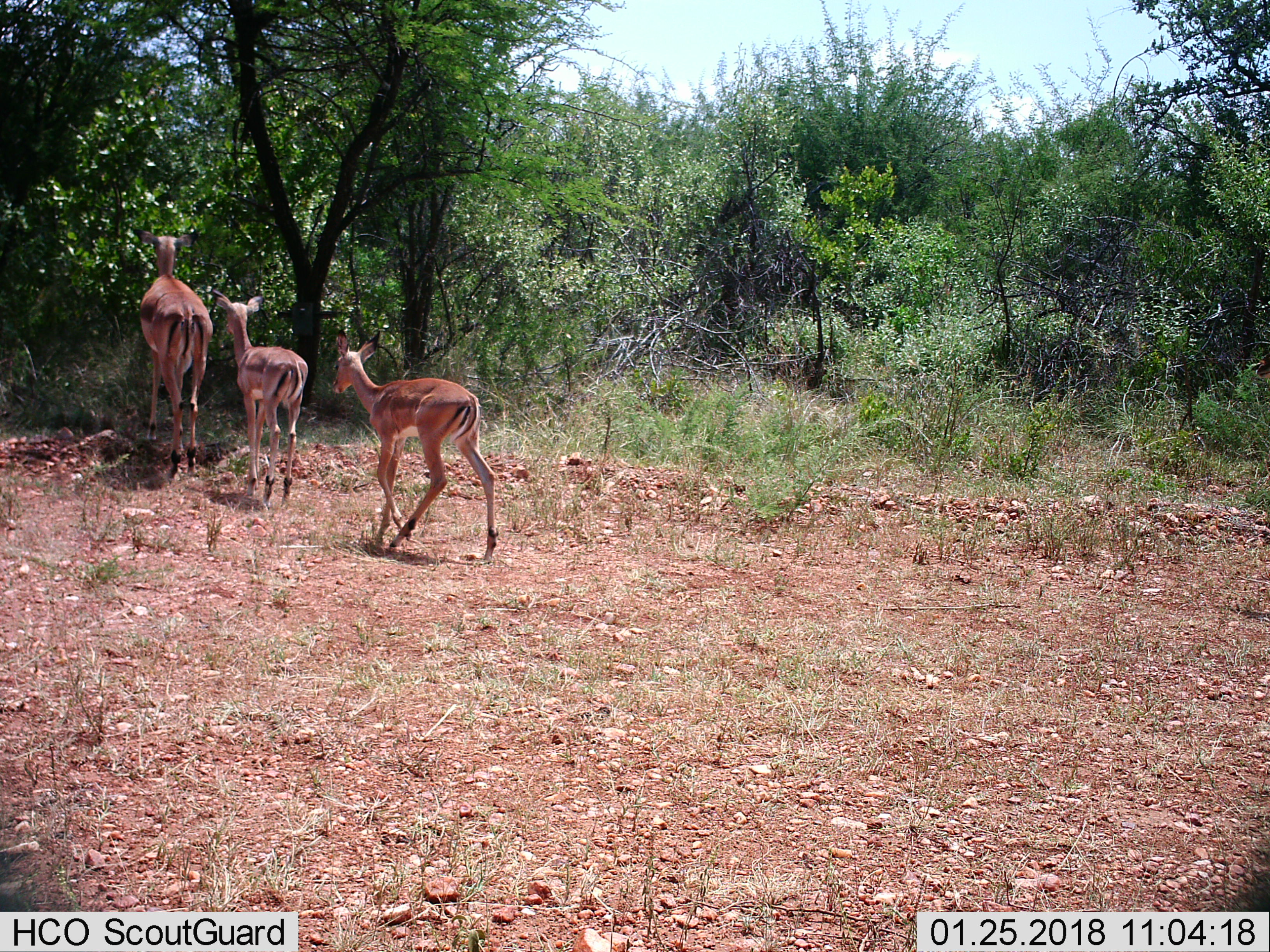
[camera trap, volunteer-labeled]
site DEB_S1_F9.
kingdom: Animalia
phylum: Chordata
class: Mammalia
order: Artiodactyla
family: Bovidae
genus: Aepyceros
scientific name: Aepyceros melampus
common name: impala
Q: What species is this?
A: Impala (Aepyceros melampus).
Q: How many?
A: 3.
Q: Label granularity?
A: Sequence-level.